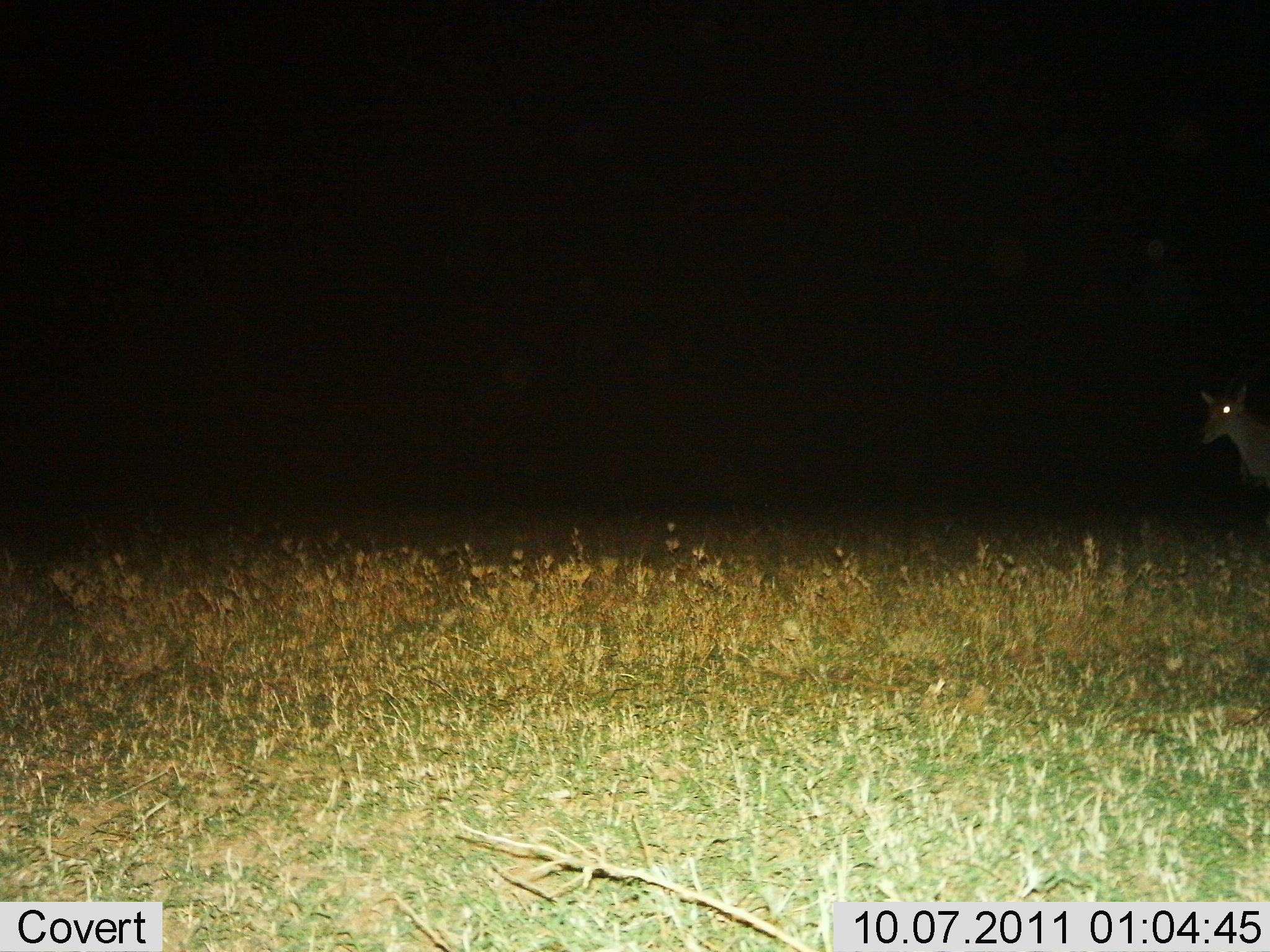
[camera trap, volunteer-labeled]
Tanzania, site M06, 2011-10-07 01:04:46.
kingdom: Animalia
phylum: Chordata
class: Mammalia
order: Artiodactyla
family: Bovidae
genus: Redunca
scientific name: Redunca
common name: reedbuck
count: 1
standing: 67%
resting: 0%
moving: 33%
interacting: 0%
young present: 0%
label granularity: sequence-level